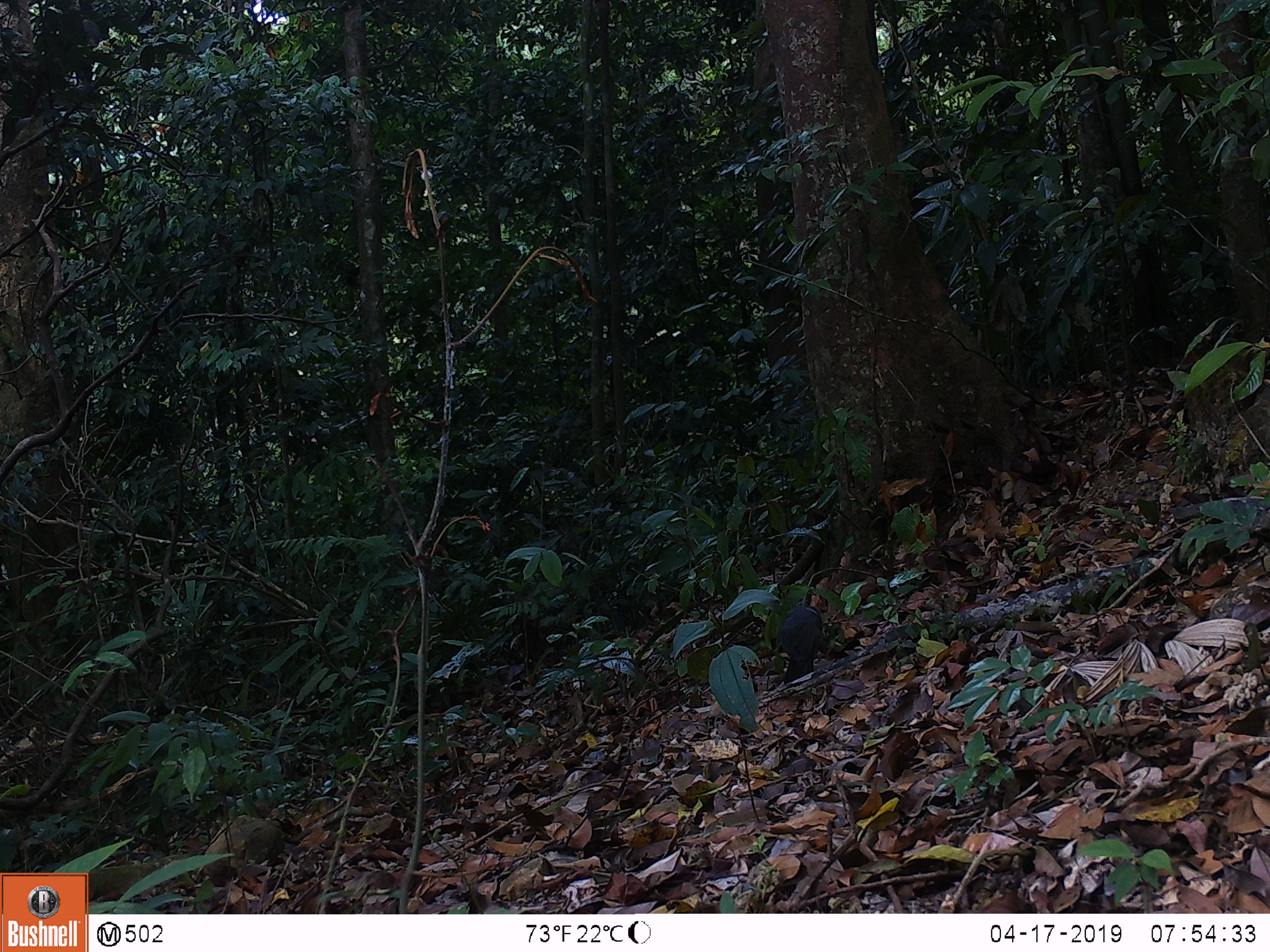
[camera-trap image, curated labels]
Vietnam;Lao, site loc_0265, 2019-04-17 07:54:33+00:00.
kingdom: Animalia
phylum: Chordata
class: Aves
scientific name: Aves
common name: bird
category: unidentified bird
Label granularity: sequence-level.